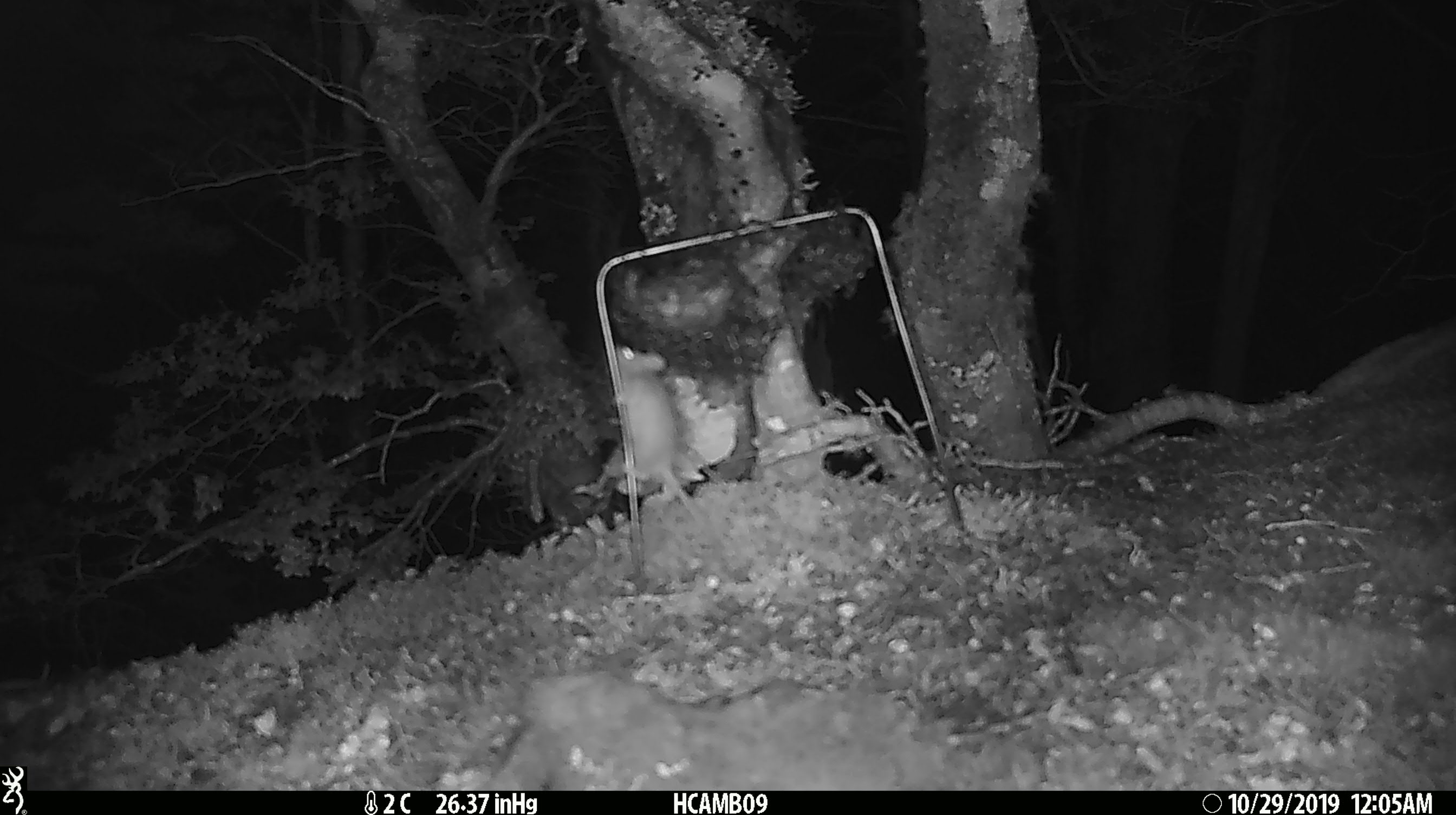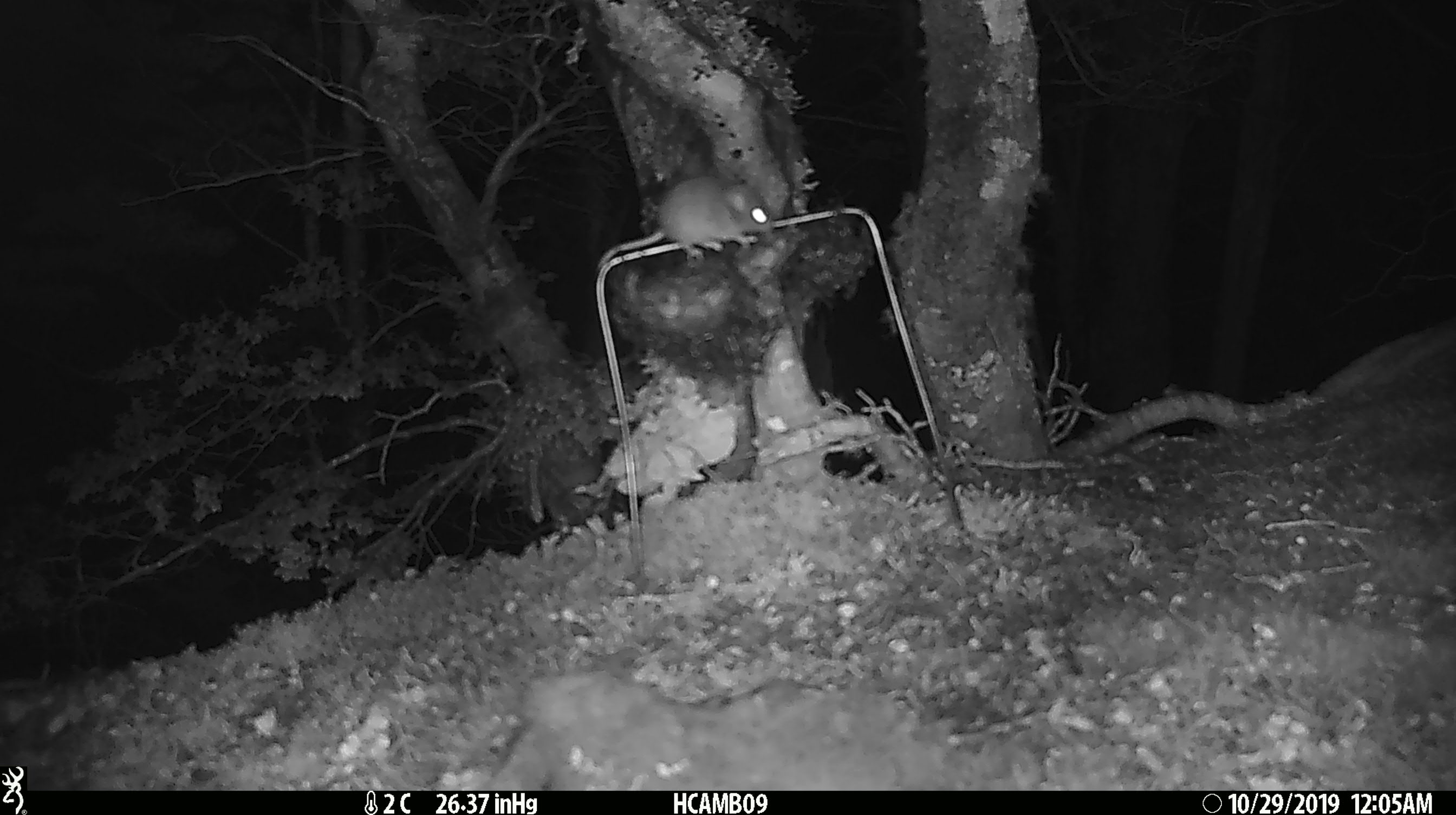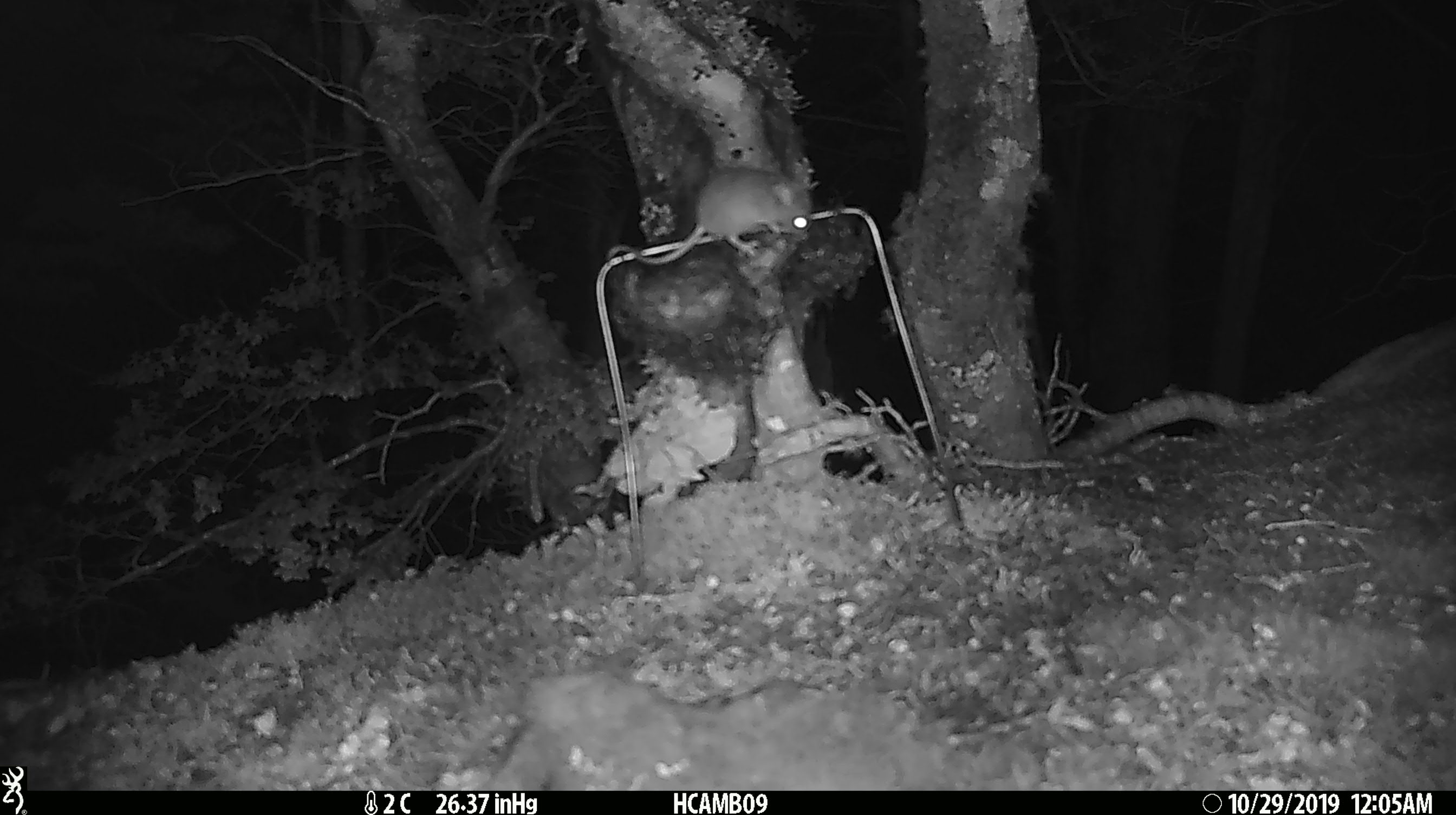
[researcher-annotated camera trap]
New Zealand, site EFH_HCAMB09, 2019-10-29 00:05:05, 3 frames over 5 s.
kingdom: Animalia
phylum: Chordata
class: Mammalia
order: Rodentia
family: Muridae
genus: Mus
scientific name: Mus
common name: mouse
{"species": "mouse (Mus)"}